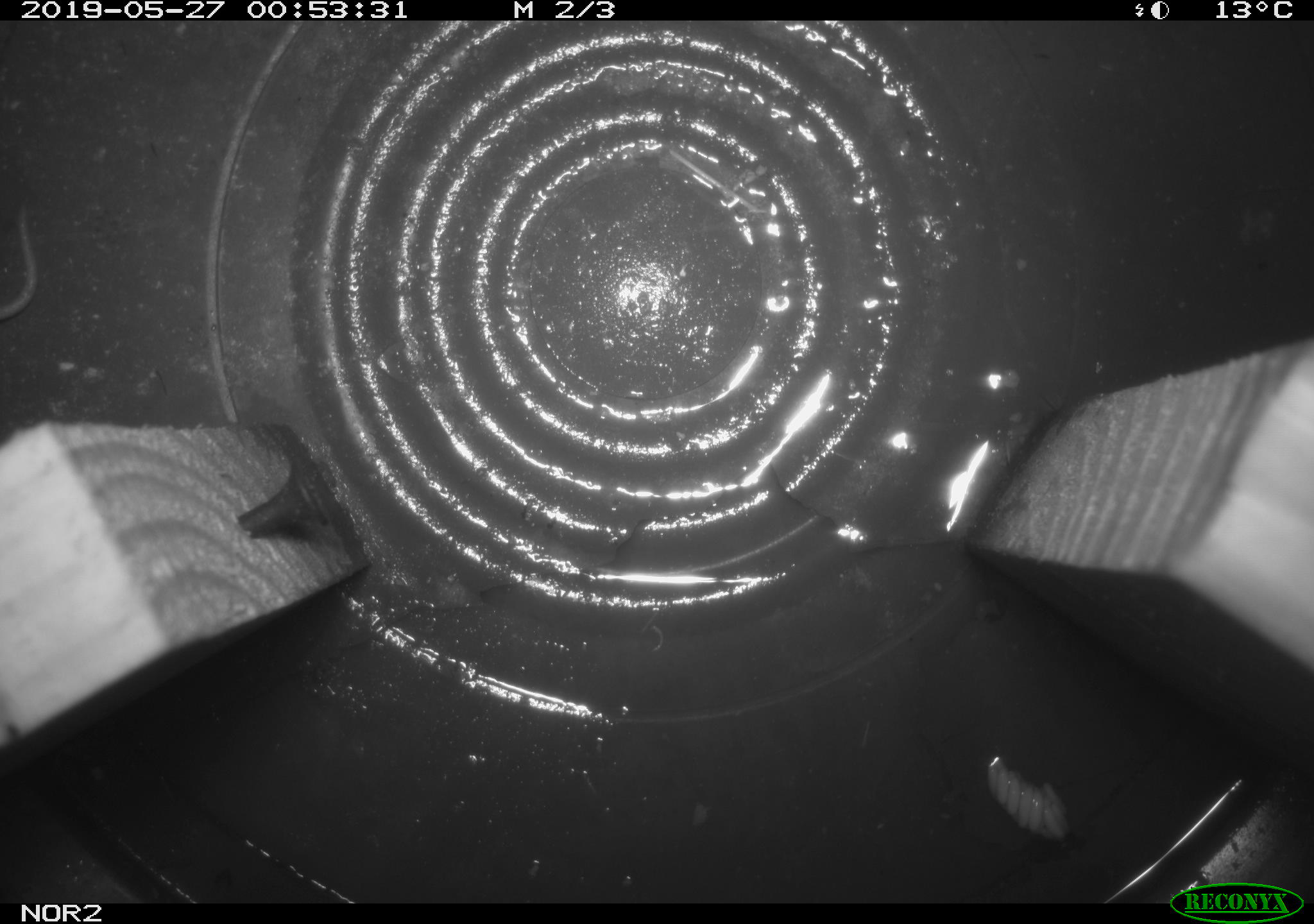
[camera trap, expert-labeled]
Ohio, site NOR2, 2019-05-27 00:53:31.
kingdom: Animalia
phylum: Chordata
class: Mammalia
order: Eulipotyphla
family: Soricidae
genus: Sorex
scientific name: Sorex cinereus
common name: masked shrew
Masked shrew (Sorex cinereus).